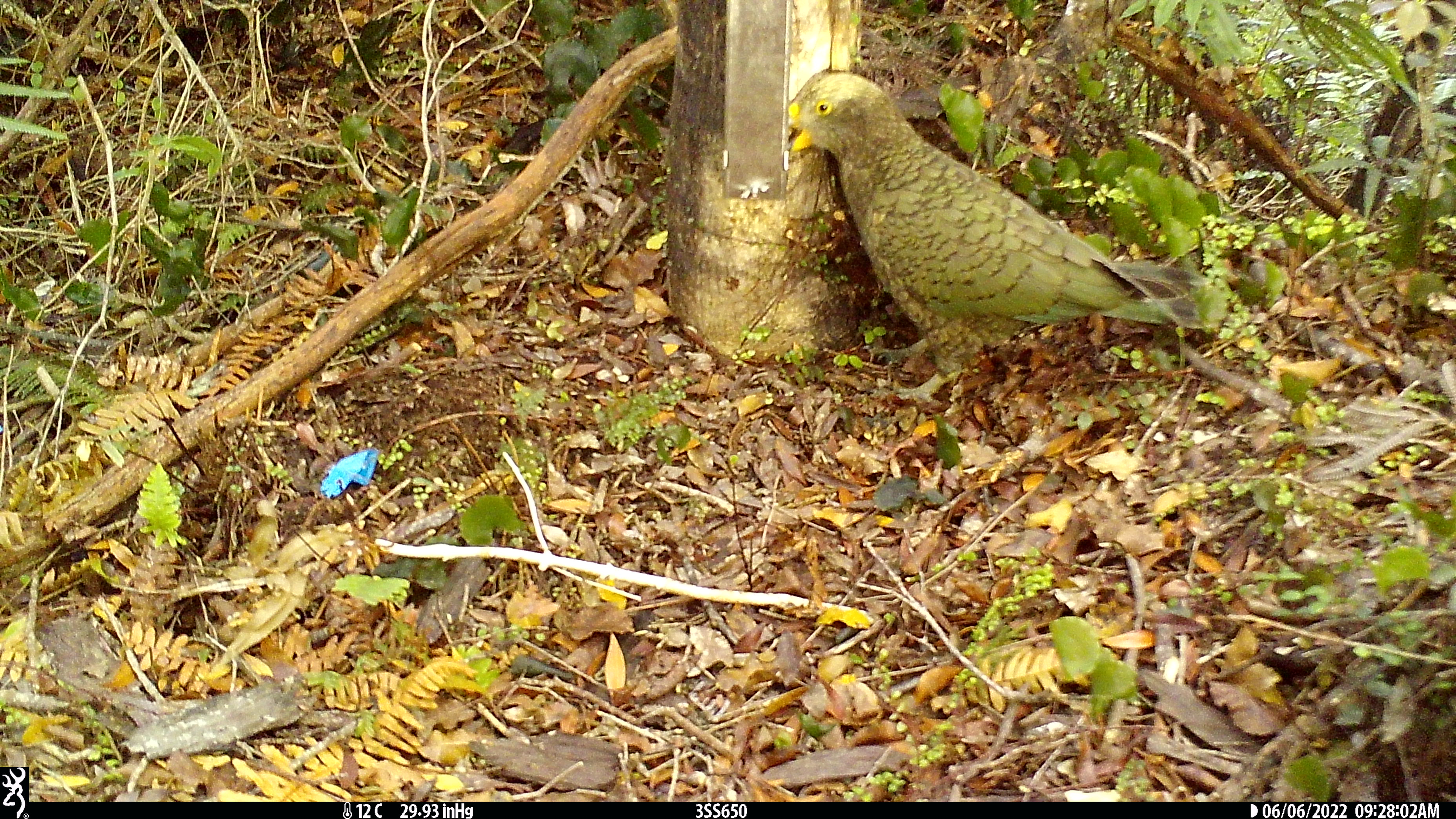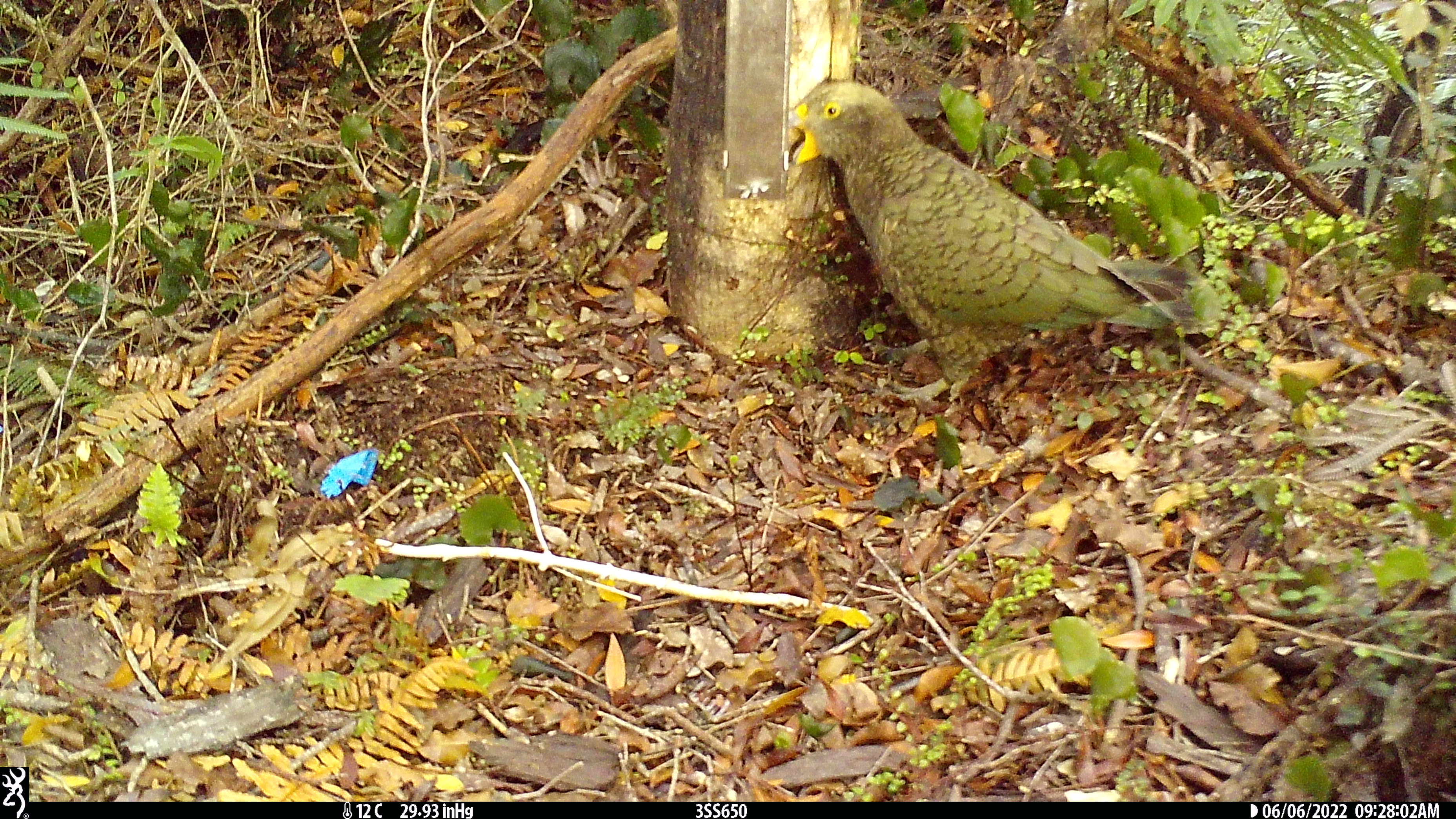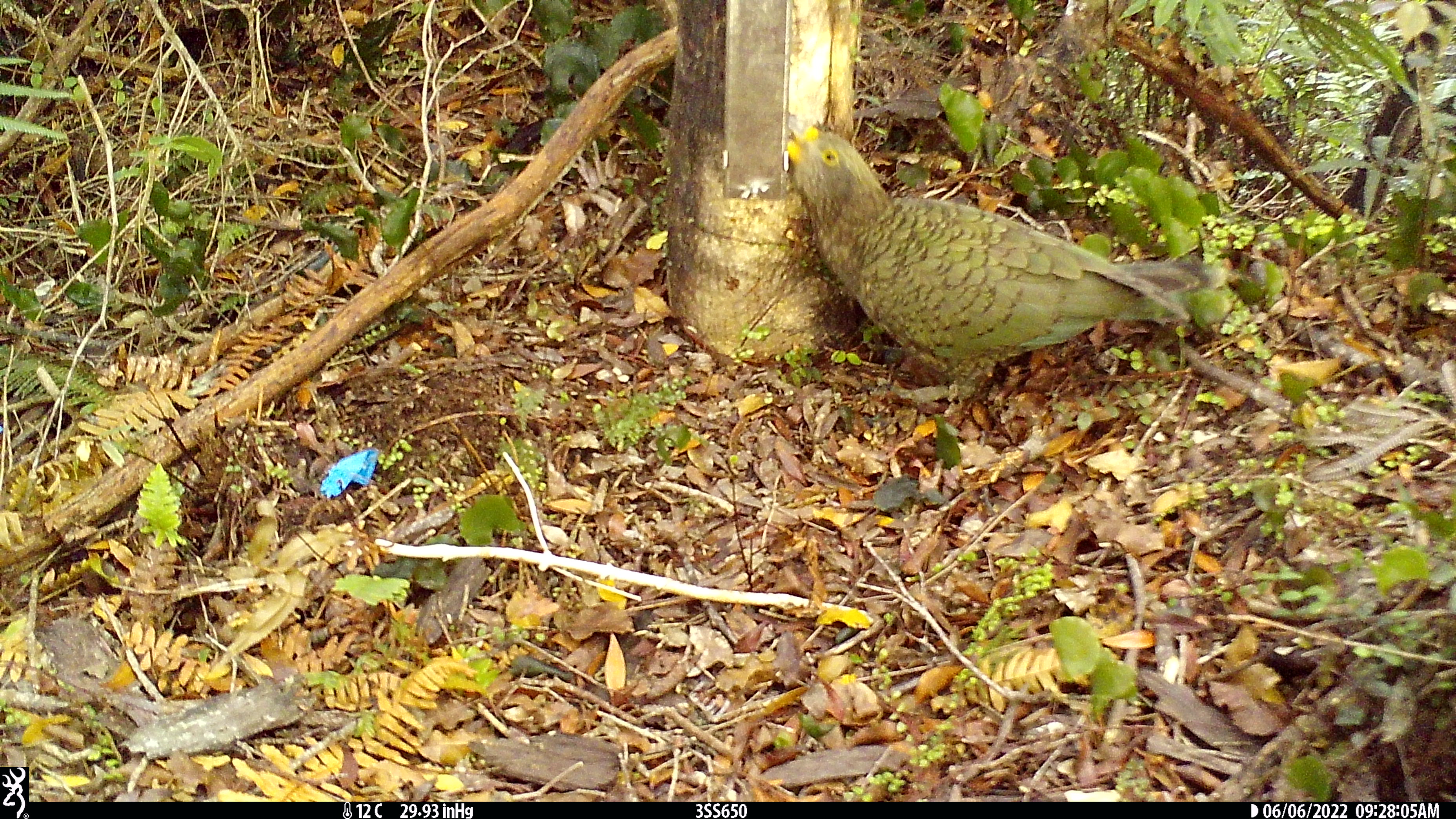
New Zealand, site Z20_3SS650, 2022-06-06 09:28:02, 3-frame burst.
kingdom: Animalia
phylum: Chordata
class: Aves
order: Psittaciformes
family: Strigopidae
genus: Nestor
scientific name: Nestor notabilis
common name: kea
Kea (Nestor notabilis).